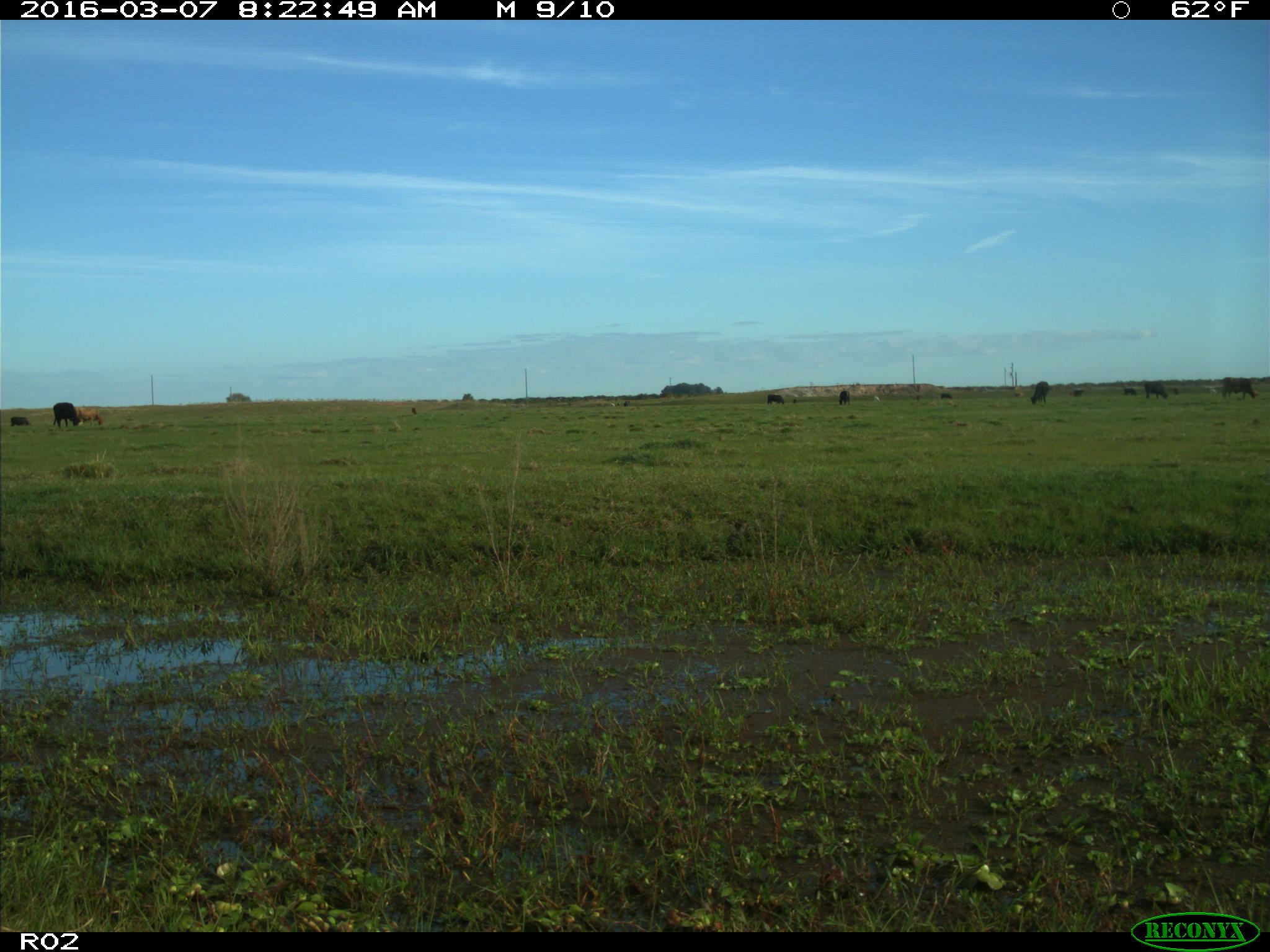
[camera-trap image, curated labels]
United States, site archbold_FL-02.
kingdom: Animalia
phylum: Chordata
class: Mammalia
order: Artiodactyla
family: Bovidae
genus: Bos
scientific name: Bos taurus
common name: domestic cow